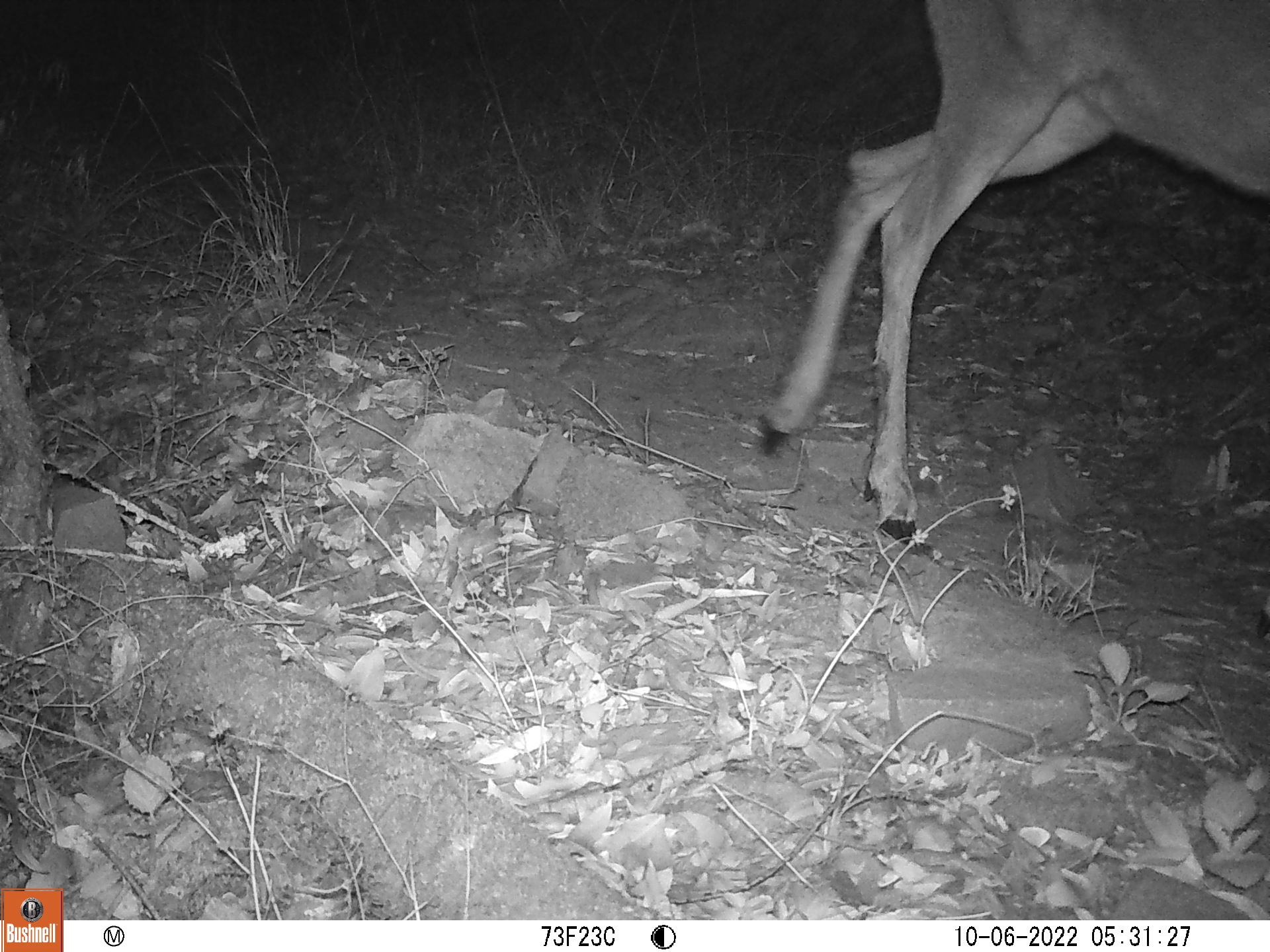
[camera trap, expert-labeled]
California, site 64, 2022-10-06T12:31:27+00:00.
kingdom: Animalia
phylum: Chordata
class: Mammalia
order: Artiodactyla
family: Cervidae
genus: Odocoileus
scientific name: Odocoileus hemionus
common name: mule deer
Mule deer (Odocoileus hemionus).